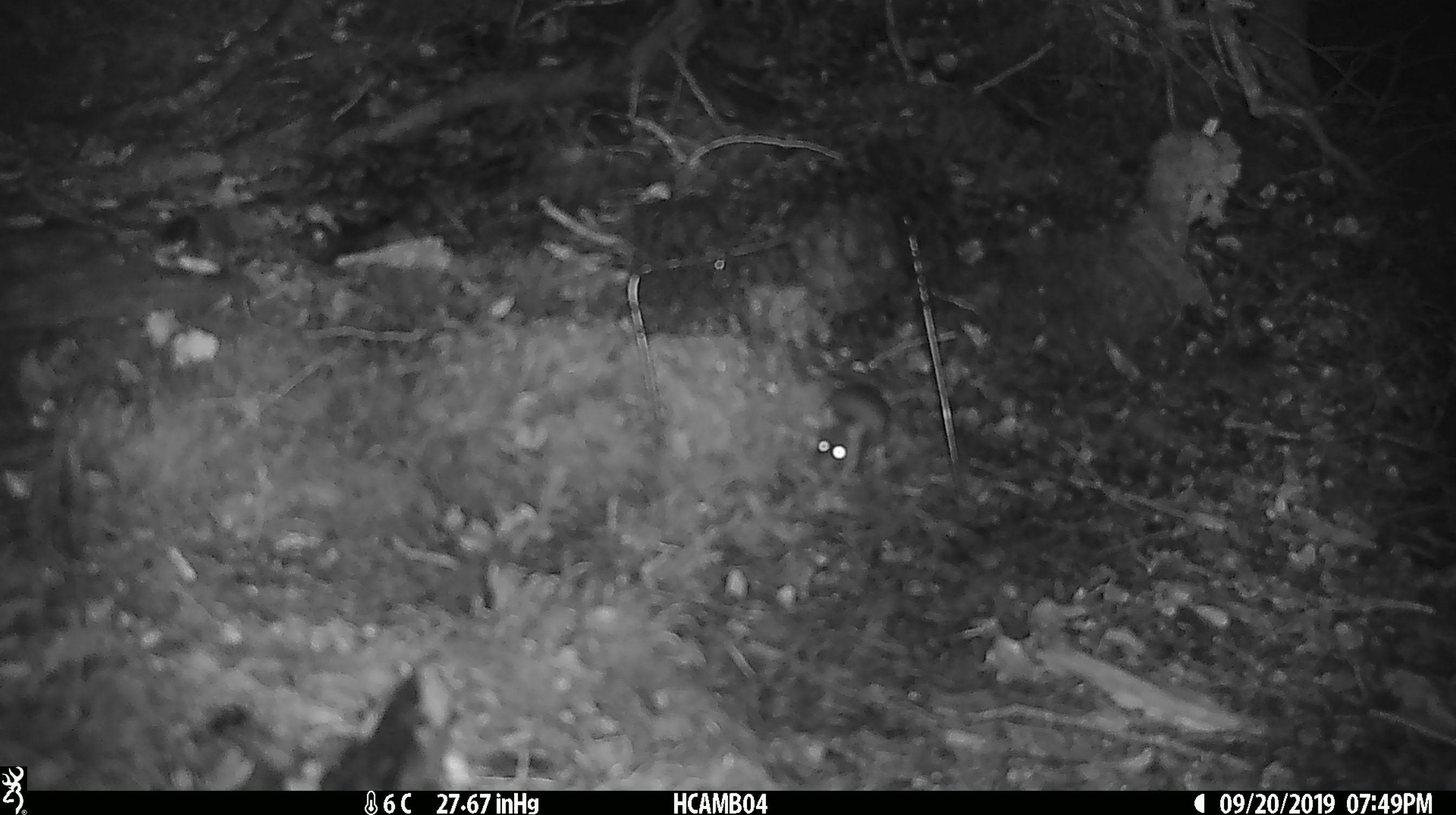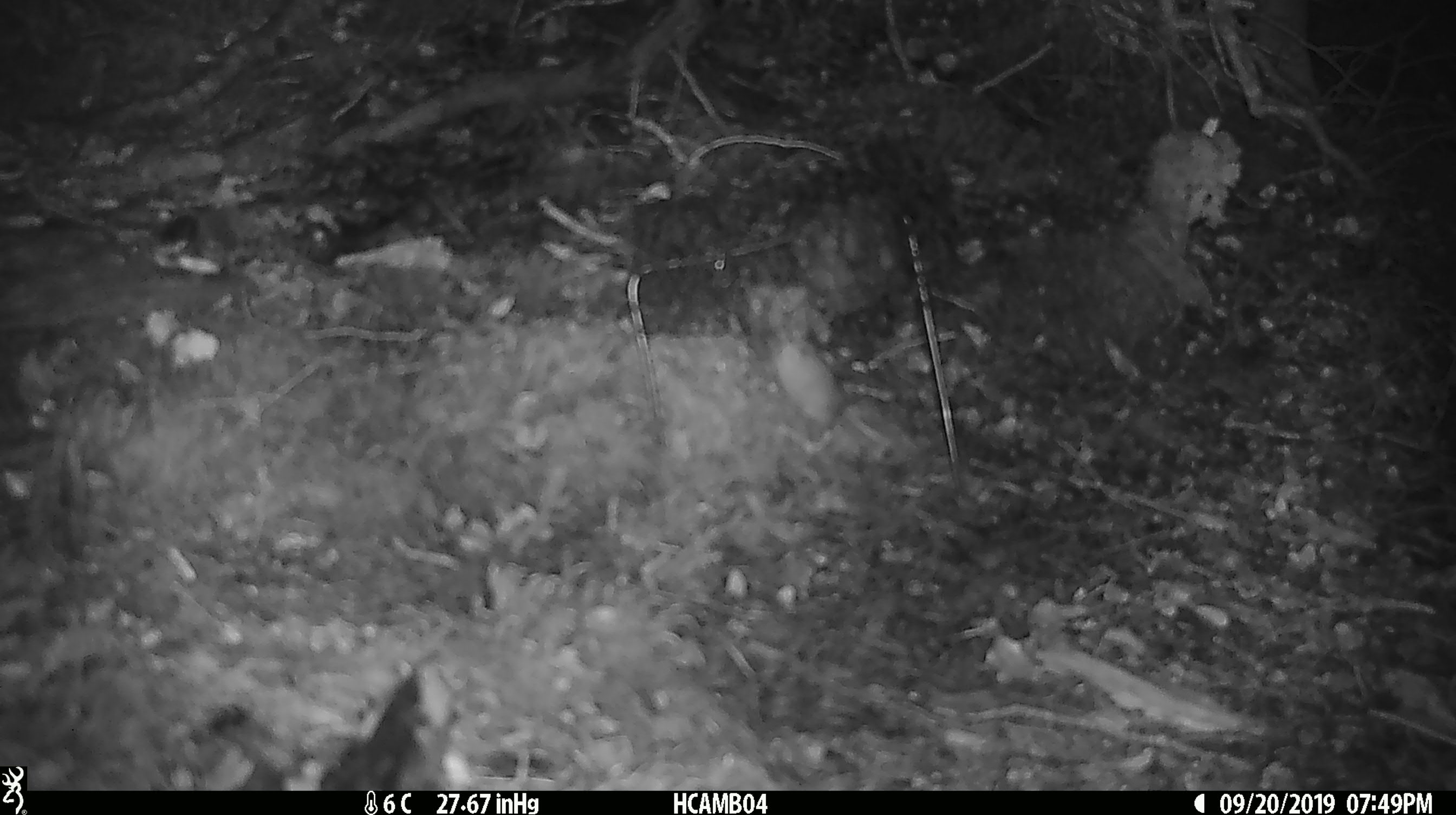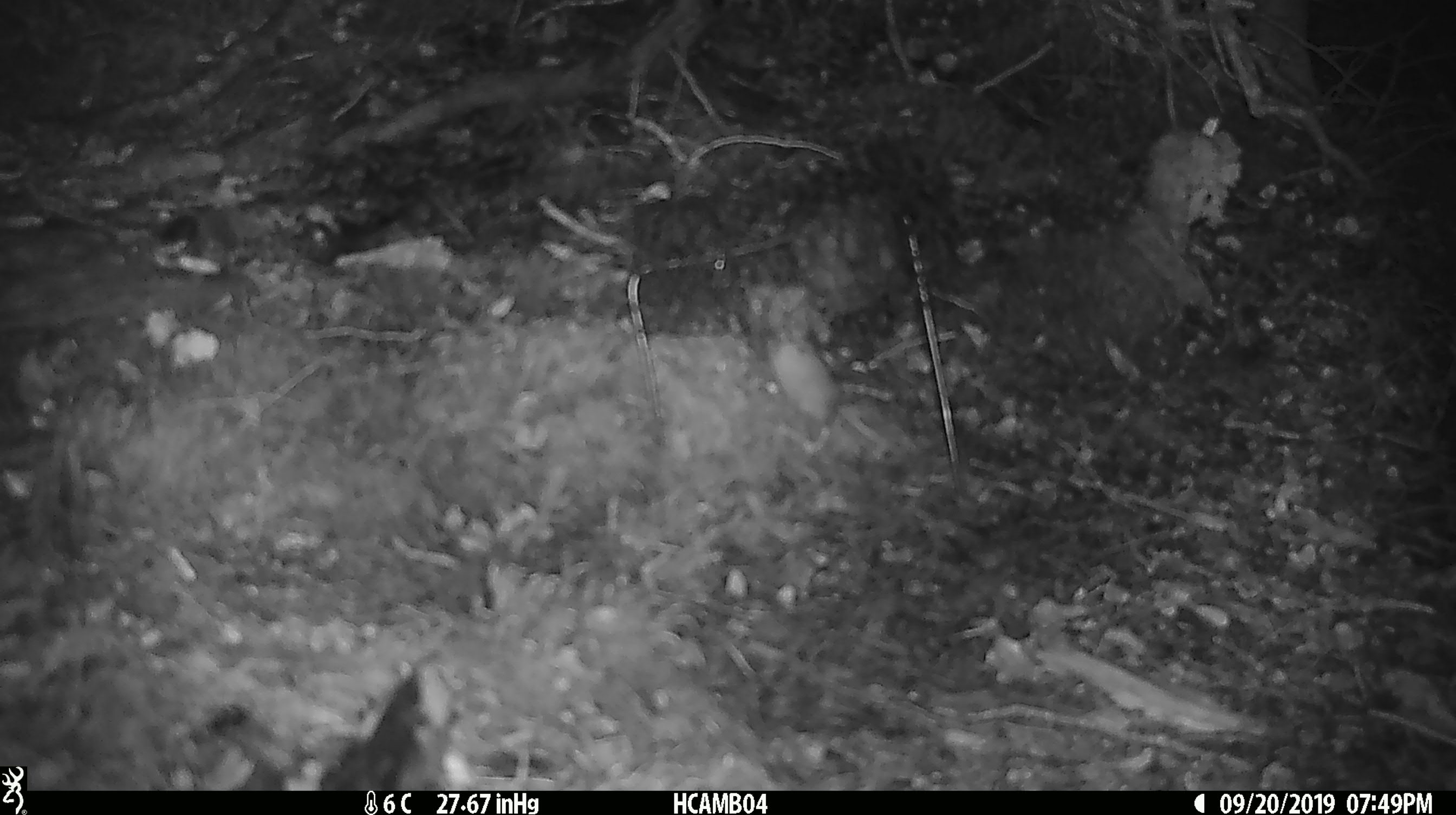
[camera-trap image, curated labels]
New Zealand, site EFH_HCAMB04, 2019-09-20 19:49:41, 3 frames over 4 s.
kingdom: Animalia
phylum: Chordata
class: Mammalia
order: Rodentia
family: Muridae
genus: Mus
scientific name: Mus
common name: mouse